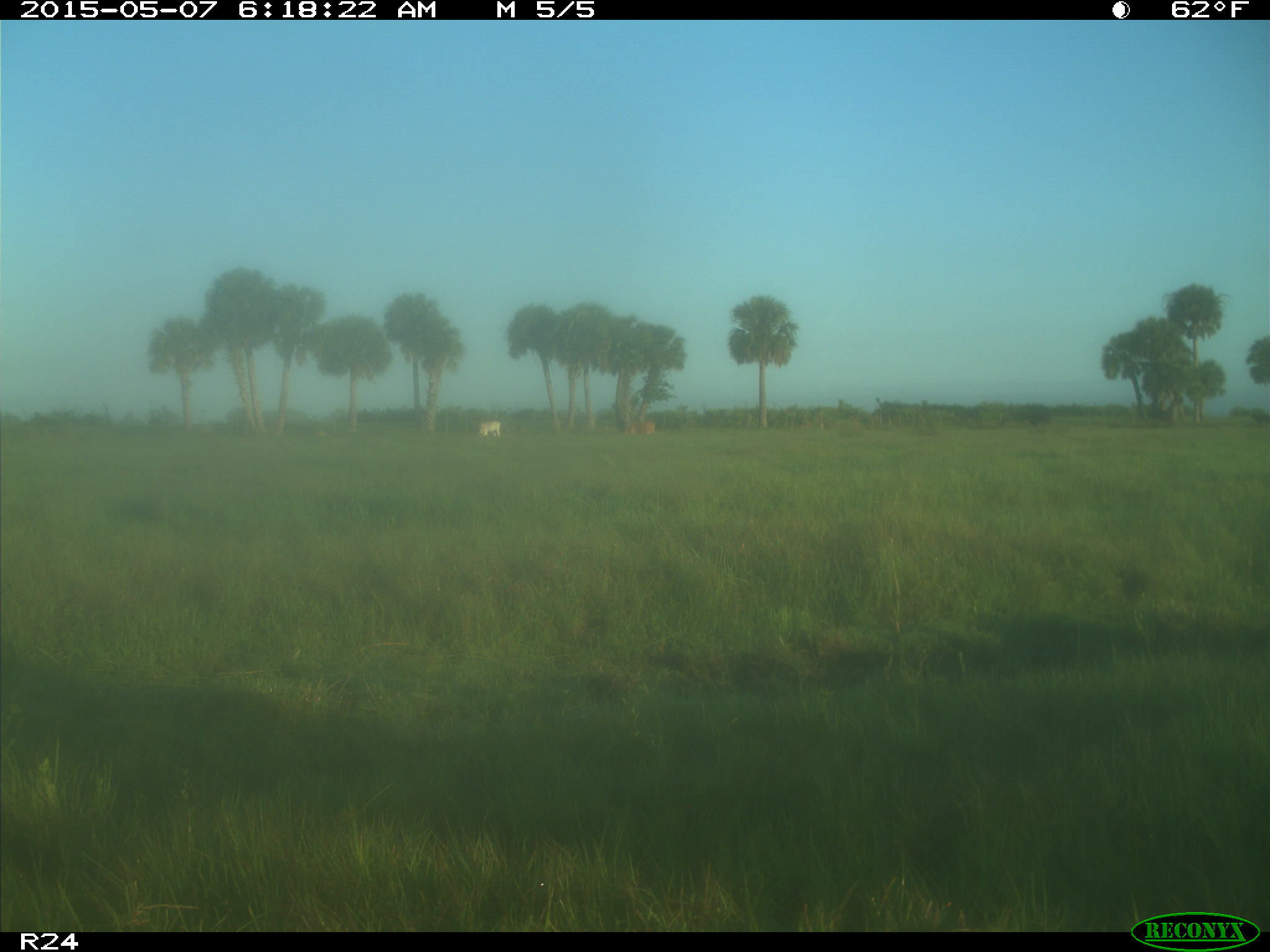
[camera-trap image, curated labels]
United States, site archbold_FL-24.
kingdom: Animalia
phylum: Chordata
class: Mammalia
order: Artiodactyla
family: Bovidae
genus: Bos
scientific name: Bos taurus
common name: domestic cow